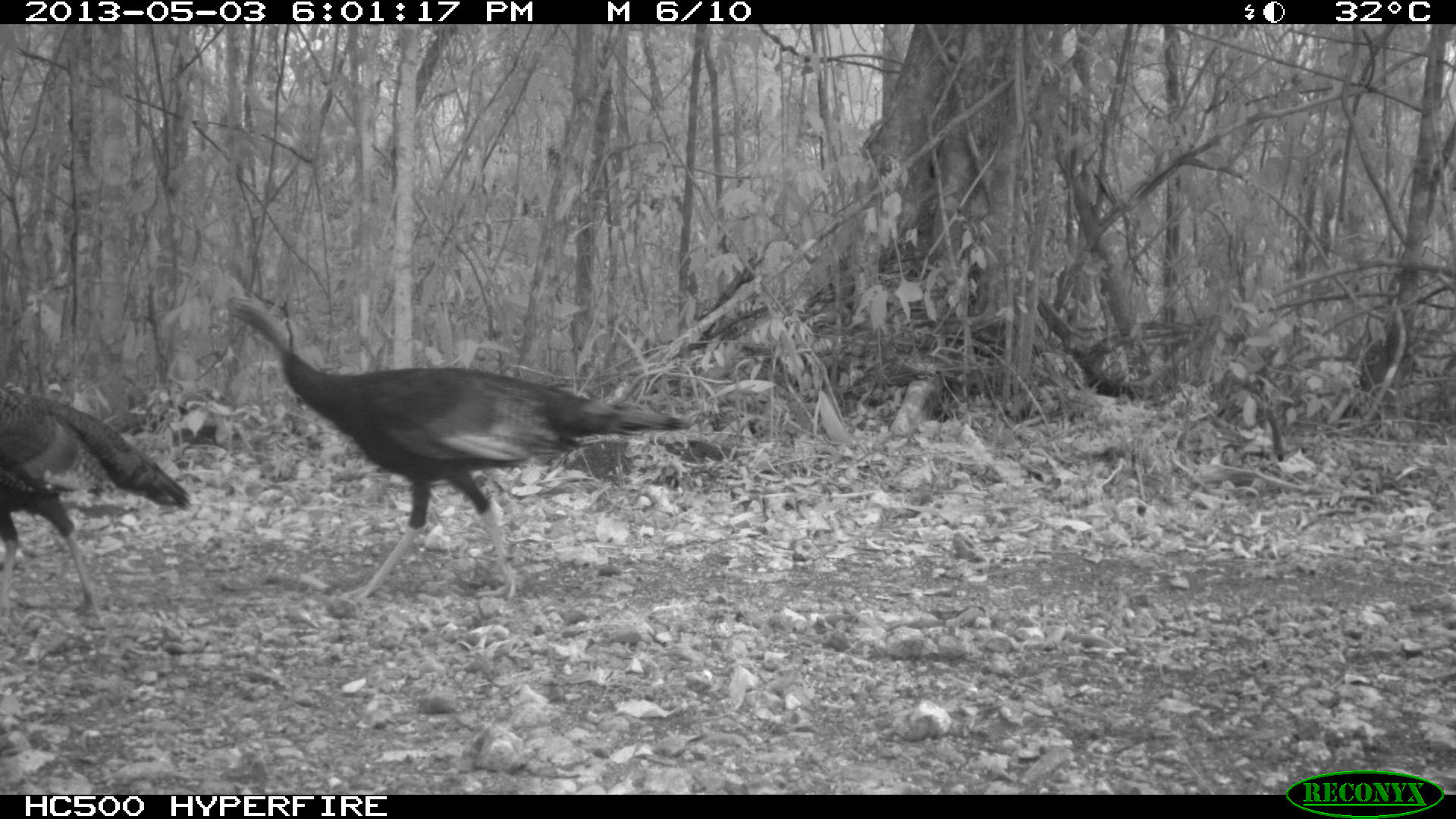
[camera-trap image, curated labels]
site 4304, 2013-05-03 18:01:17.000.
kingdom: Animalia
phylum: Chordata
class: Aves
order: Galliformes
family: Phasianidae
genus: Meleagris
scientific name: Meleagris ocellata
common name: ocellated turkey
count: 4